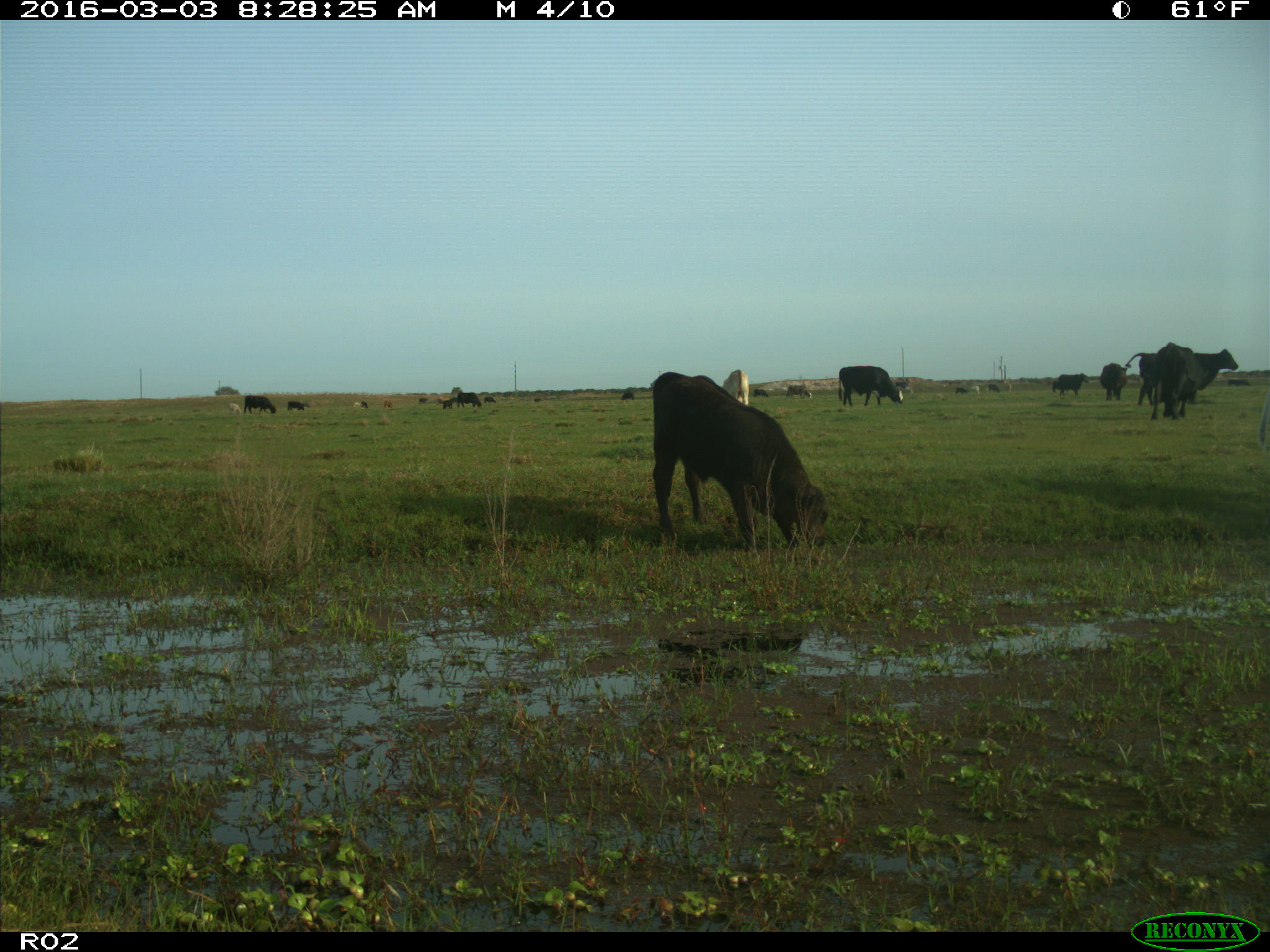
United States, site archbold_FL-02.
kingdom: Animalia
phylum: Chordata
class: Mammalia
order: Artiodactyla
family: Bovidae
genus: Bos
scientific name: Bos taurus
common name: domestic cow